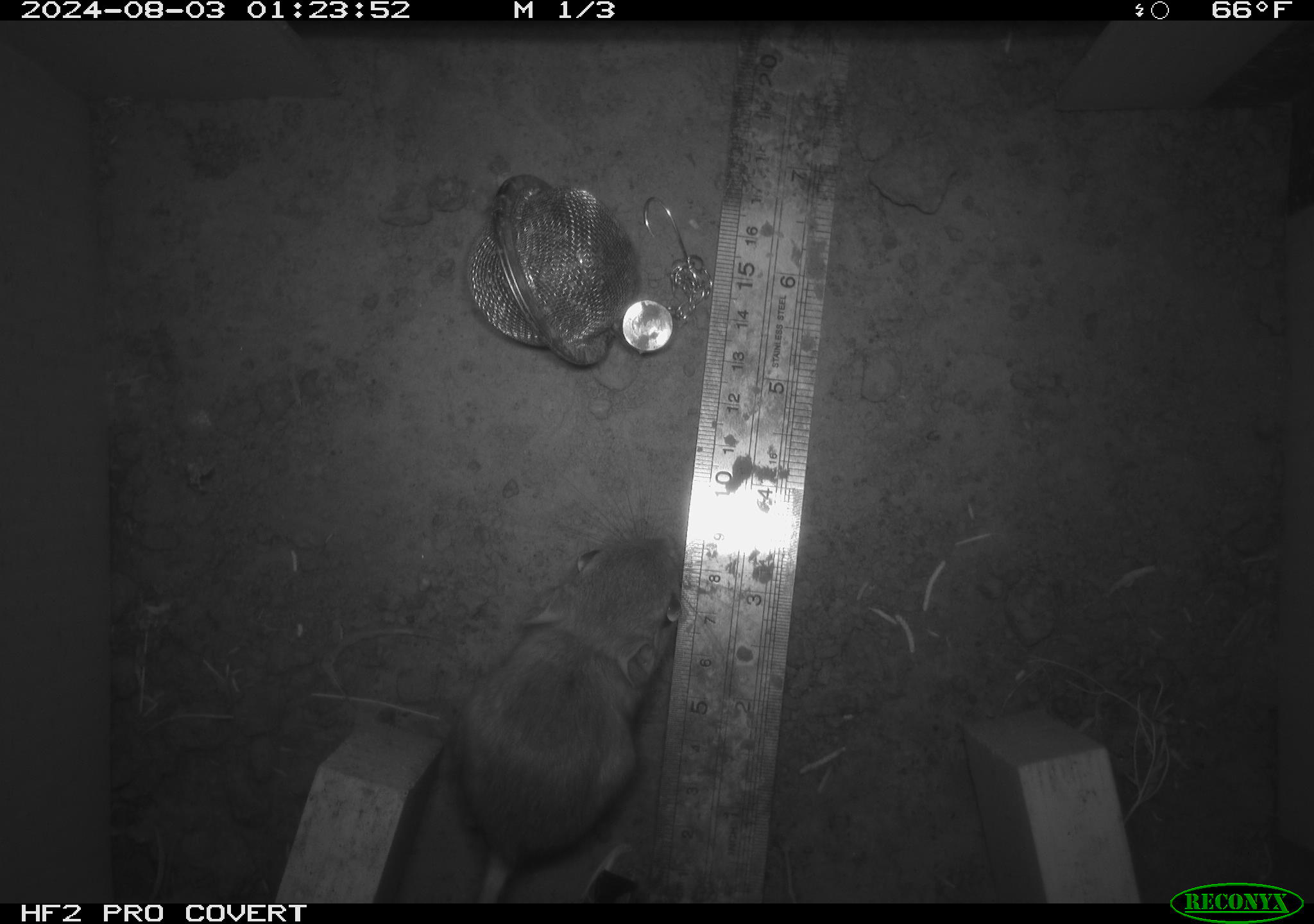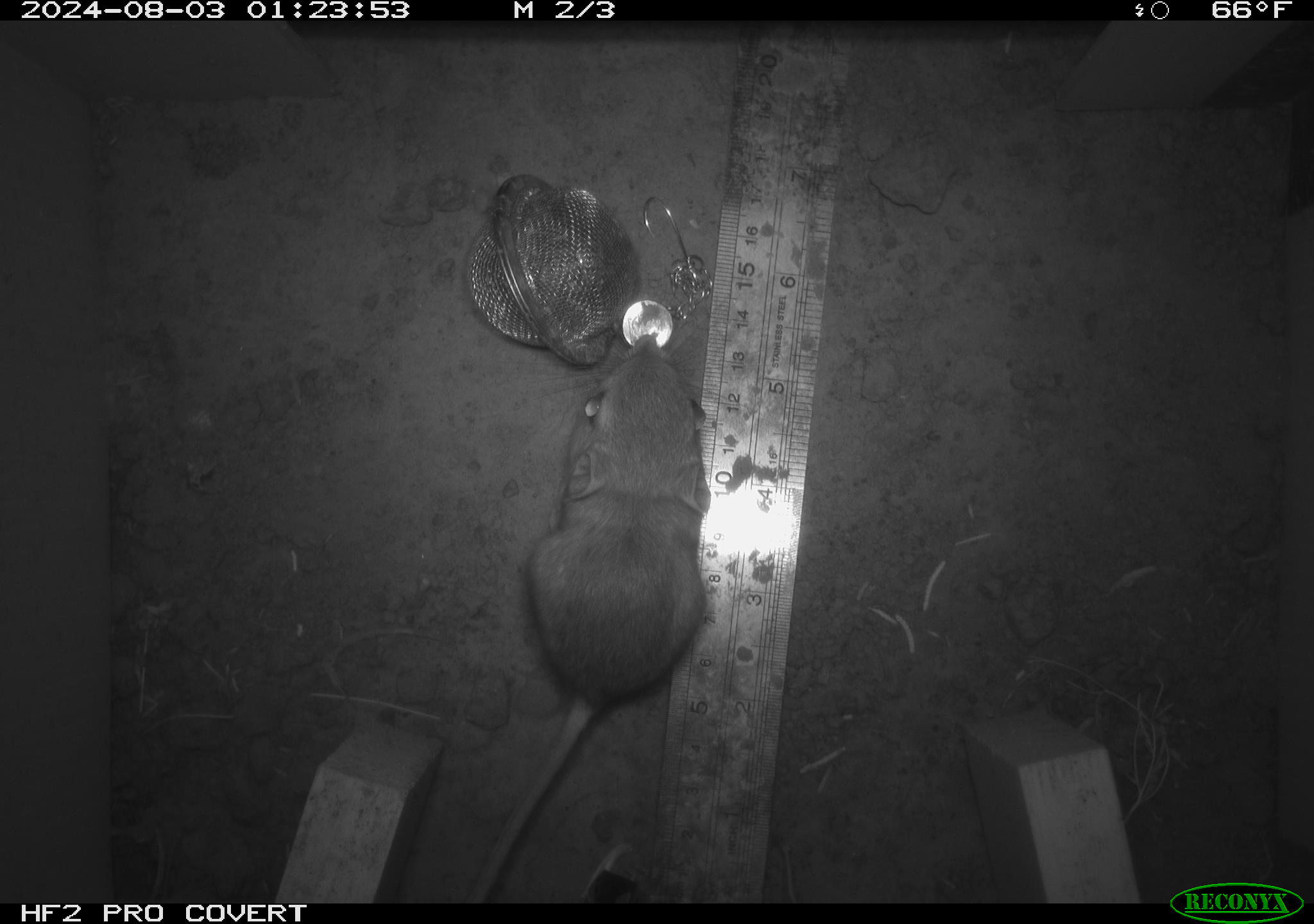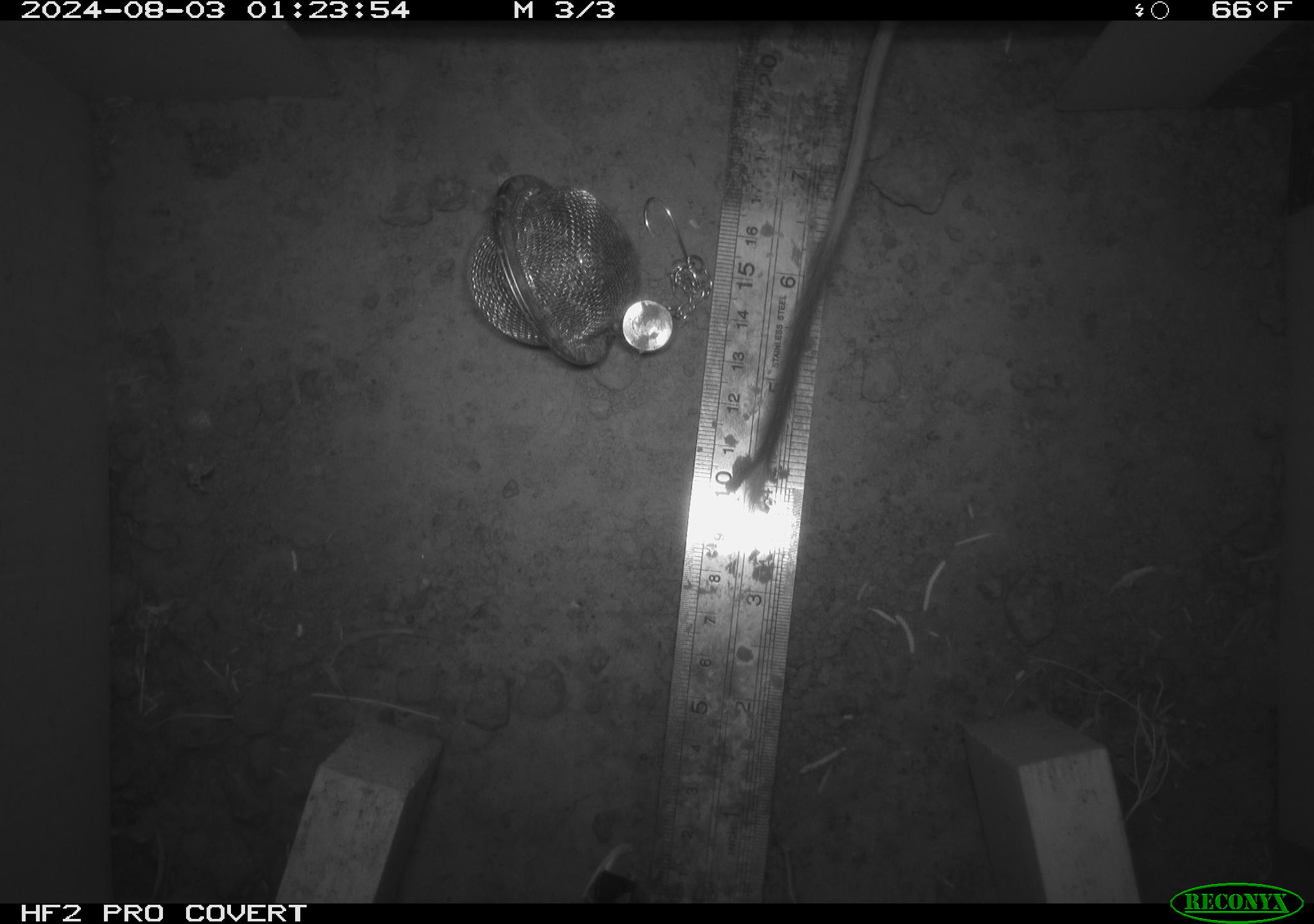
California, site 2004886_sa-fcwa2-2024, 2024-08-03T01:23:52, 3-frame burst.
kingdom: Animalia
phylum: Chordata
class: Mammalia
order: Rodentia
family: Heteromyidae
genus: Dipodomys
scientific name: Dipodomys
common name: kangaroo rats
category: dipodomys species